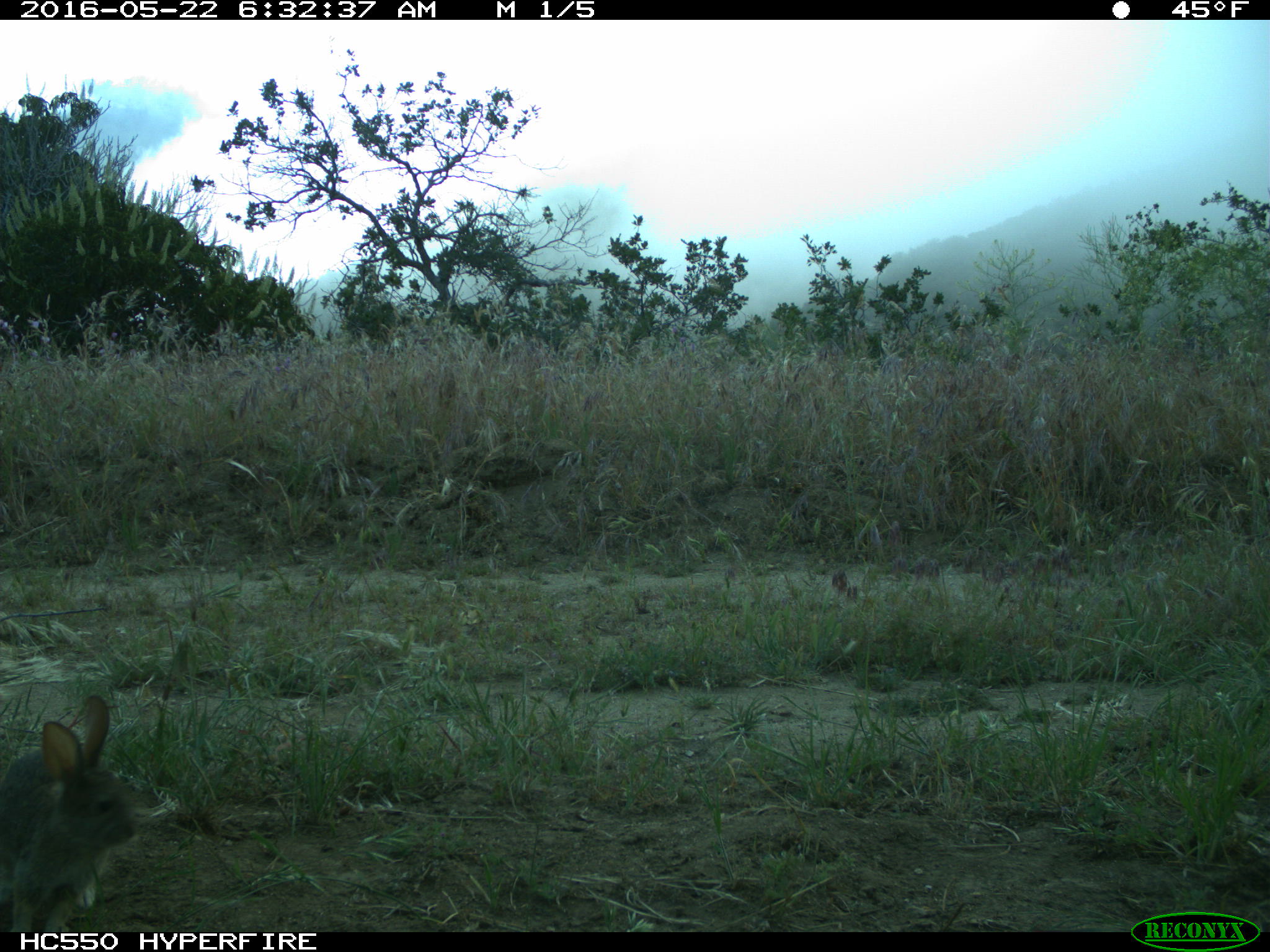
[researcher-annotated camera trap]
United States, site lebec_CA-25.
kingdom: Animalia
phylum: Chordata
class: Mammalia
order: Lagomorpha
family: Leporidae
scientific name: Leporidae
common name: rabbits and hares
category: unidentified rabbit